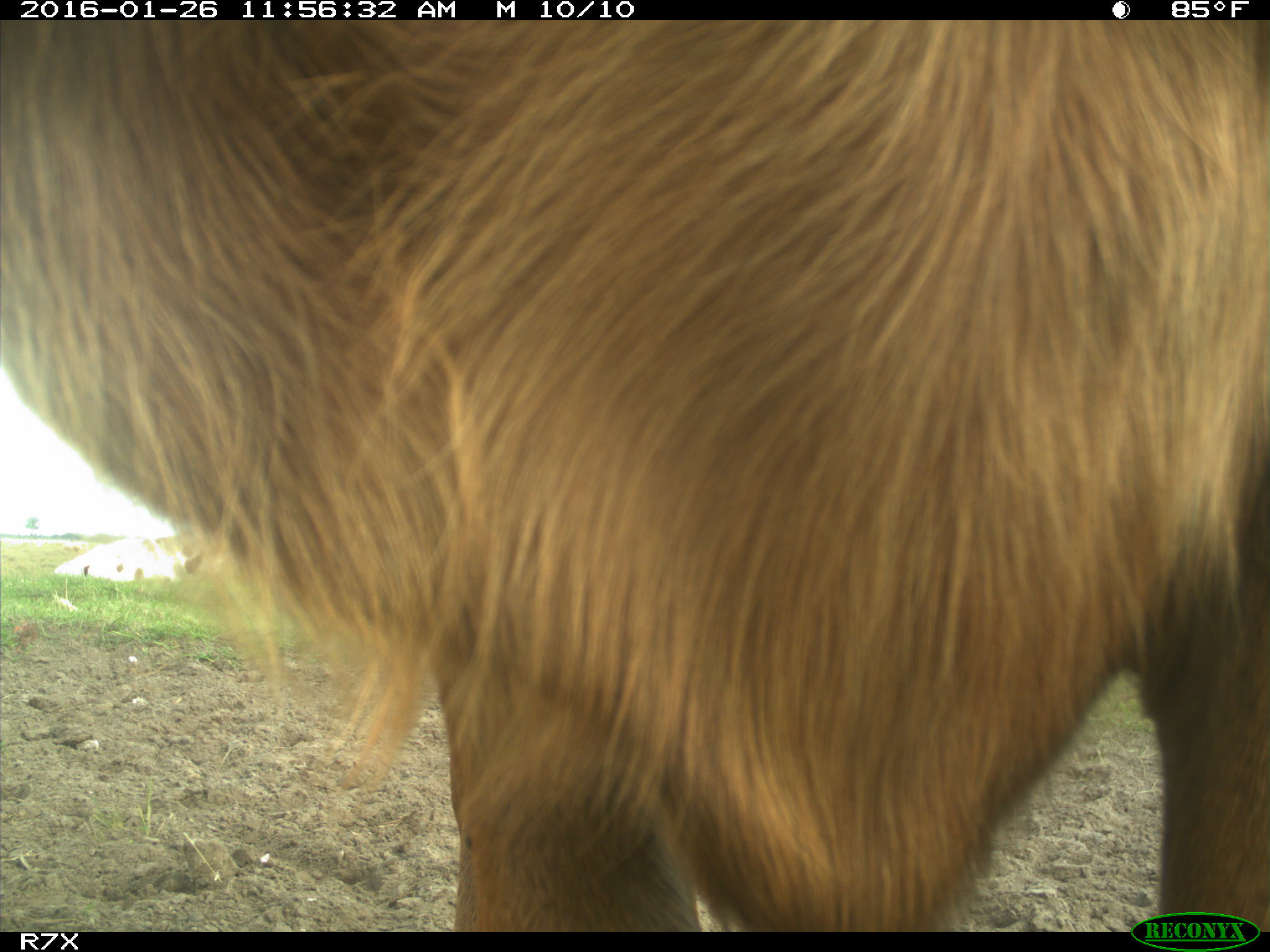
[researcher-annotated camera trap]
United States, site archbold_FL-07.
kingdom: Animalia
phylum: Chordata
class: Mammalia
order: Artiodactyla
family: Bovidae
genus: Bos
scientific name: Bos taurus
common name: domestic cow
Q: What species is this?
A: Bos taurus (domestic cow).